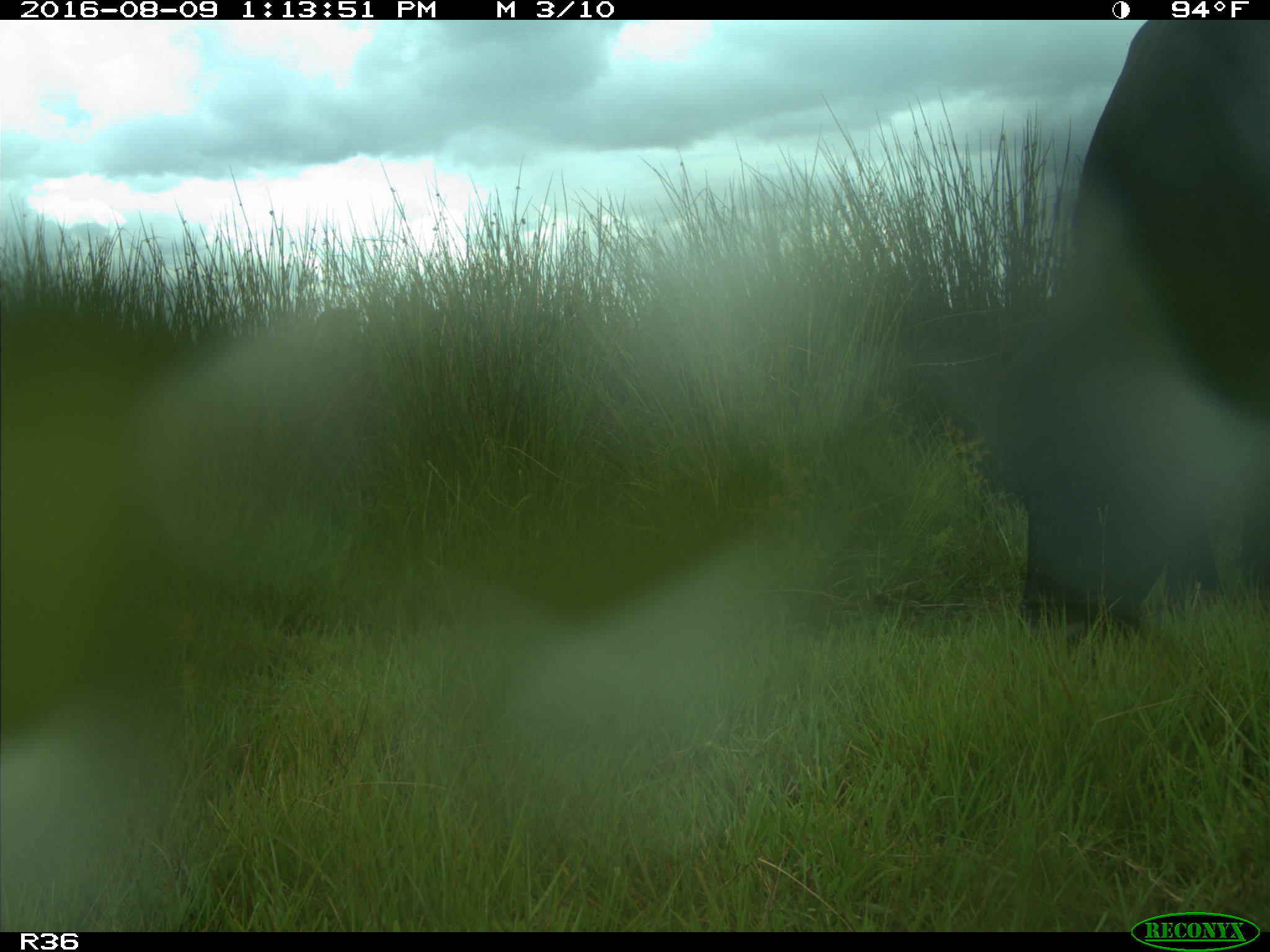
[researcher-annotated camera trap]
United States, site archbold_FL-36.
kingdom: Animalia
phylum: Chordata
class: Mammalia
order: Artiodactyla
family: Bovidae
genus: Bos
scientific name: Bos taurus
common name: domestic cow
Bos taurus (domestic cow).